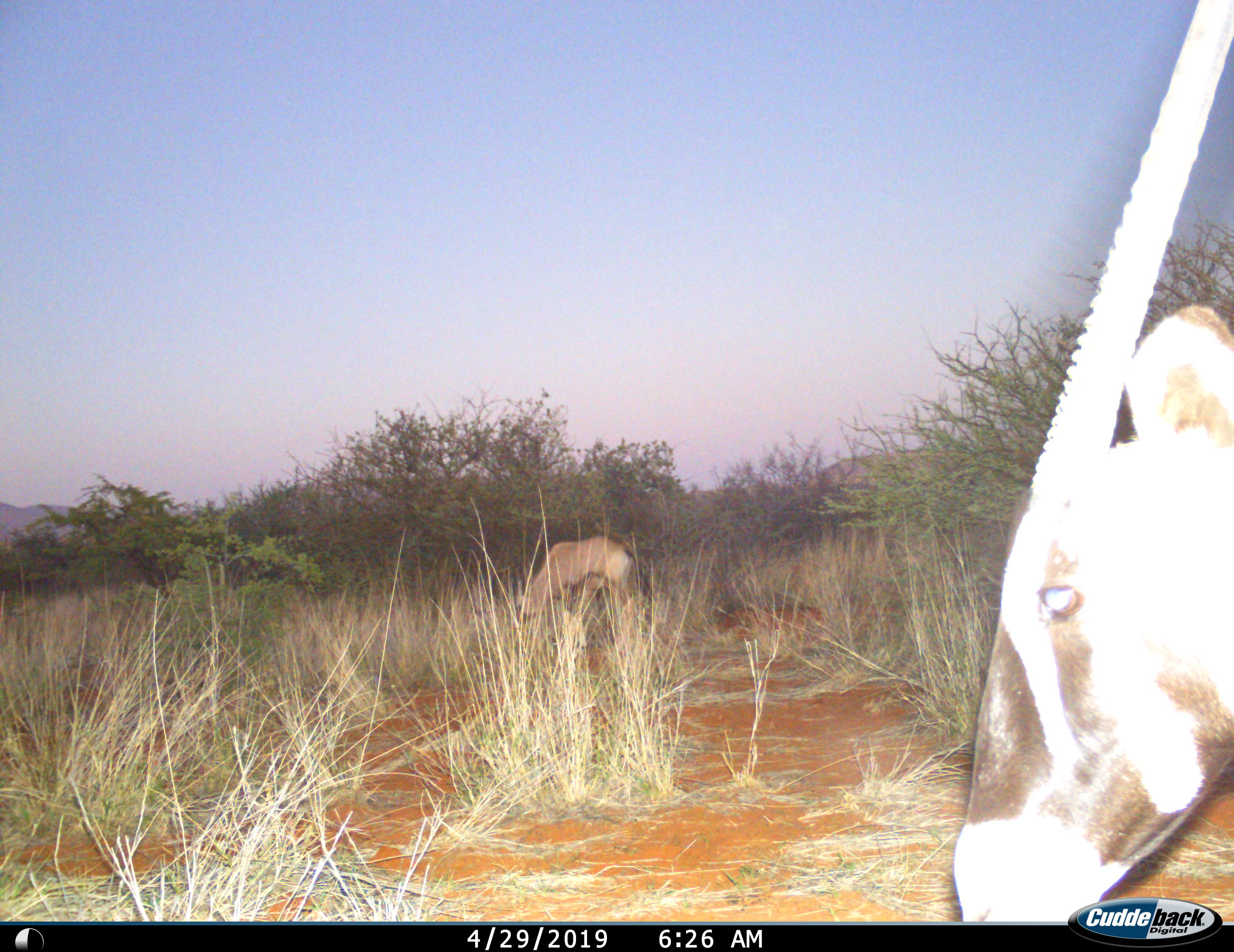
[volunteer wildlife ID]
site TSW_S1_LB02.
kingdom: Animalia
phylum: Chordata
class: Mammalia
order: Artiodactyla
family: Bovidae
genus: Oryx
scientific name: Oryx gazella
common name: gemsbok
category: oryx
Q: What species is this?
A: Oryx (gemsbok) (Oryx gazella).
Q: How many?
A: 2.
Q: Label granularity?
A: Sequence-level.